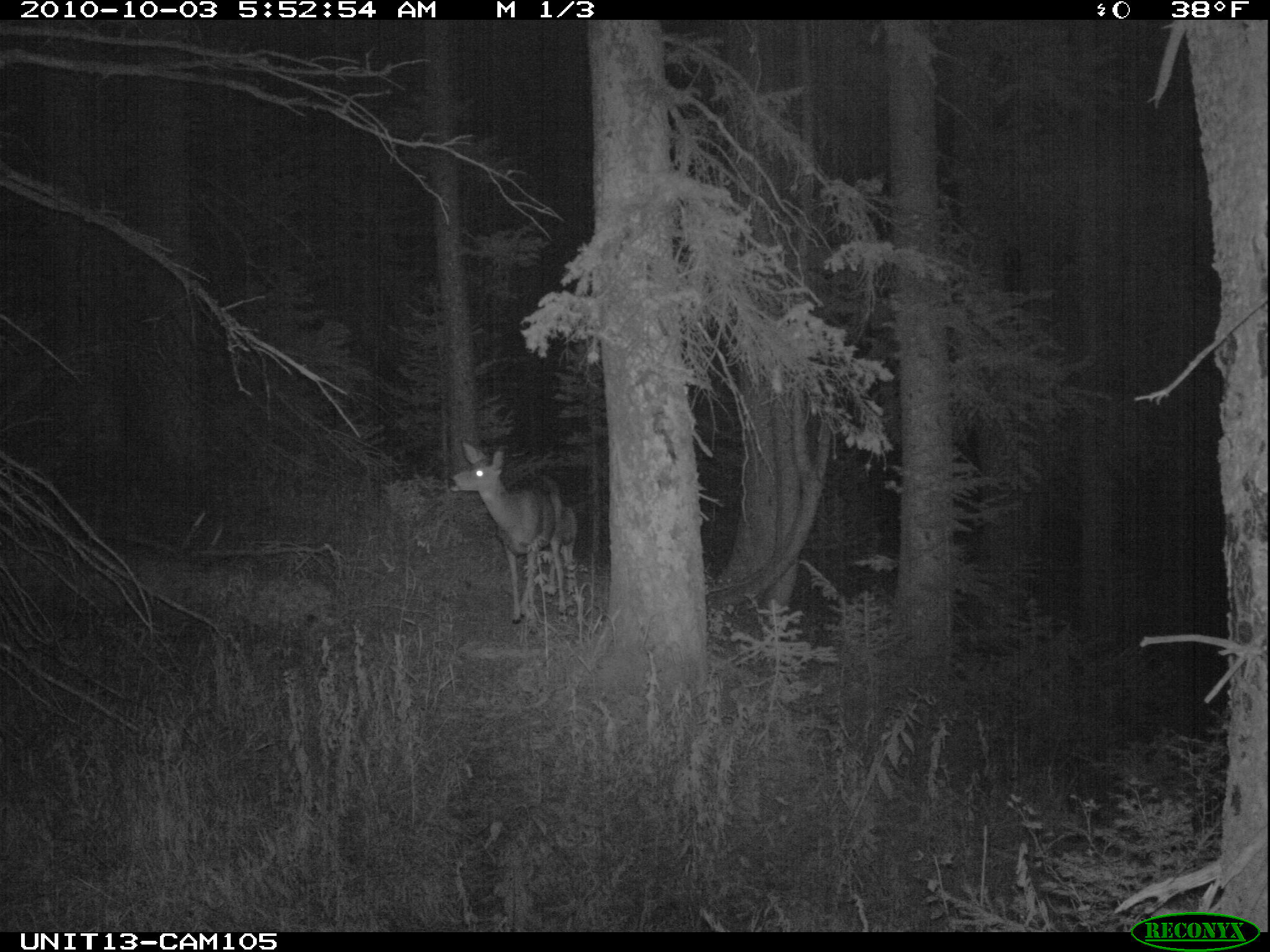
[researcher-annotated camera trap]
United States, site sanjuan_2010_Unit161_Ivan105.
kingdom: Animalia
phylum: Chordata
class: Mammalia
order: Artiodactyla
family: Cervidae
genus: Odocoileus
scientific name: Odocoileus hemionus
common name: mule deer